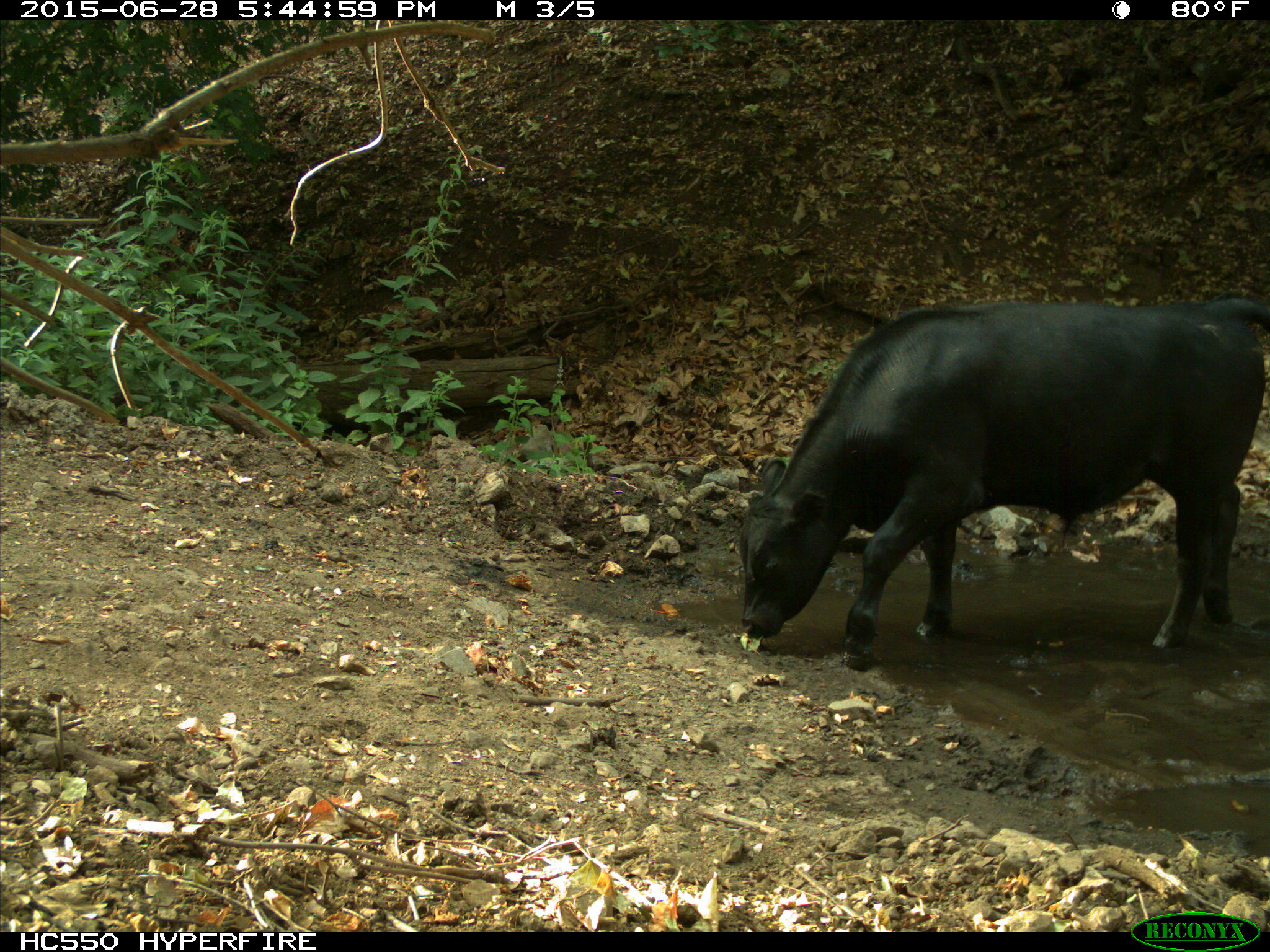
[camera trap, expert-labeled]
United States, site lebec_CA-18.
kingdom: Animalia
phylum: Chordata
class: Mammalia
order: Artiodactyla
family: Bovidae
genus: Bos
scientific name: Bos taurus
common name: domestic cow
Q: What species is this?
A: Bos taurus (domestic cow).